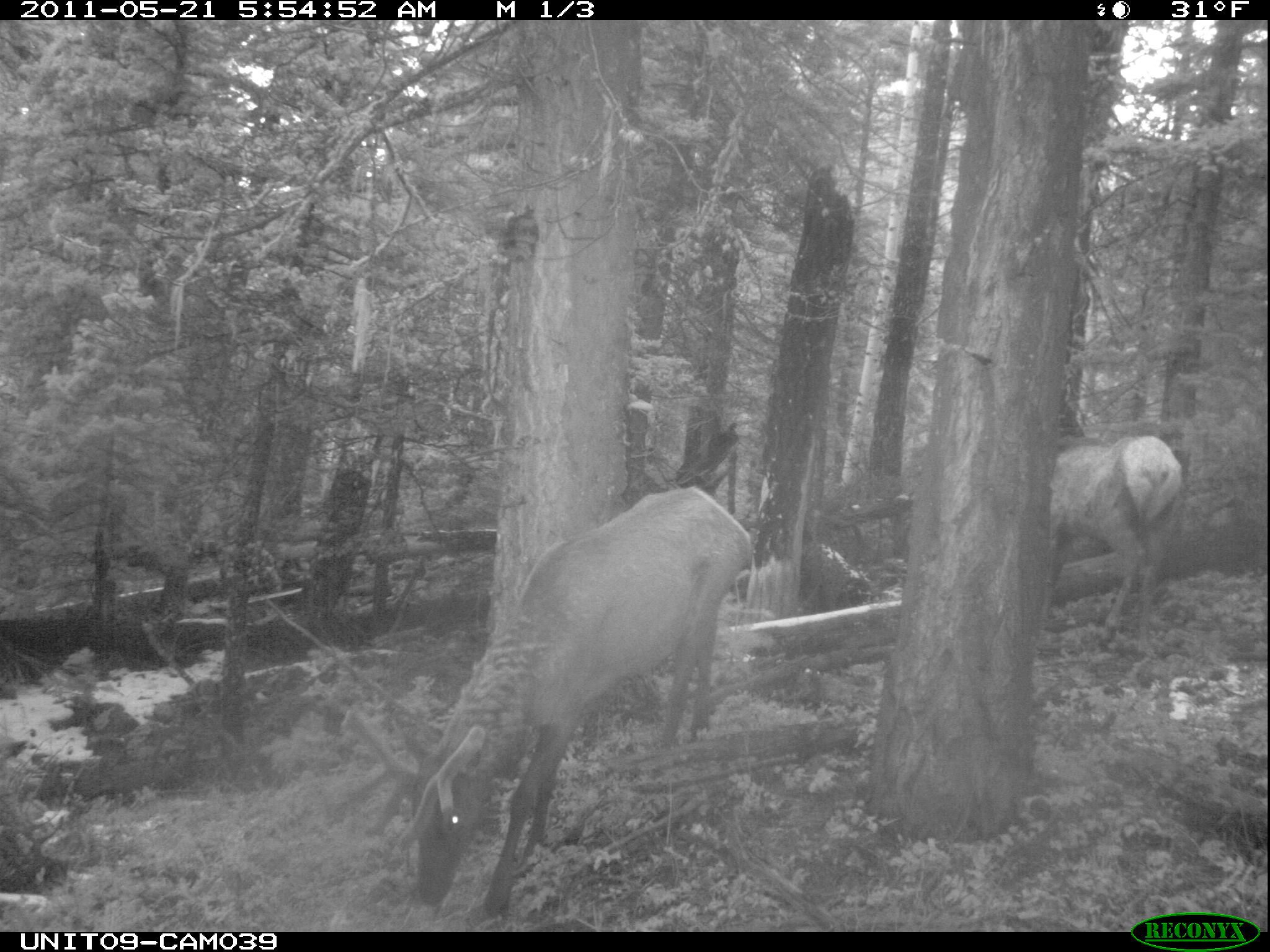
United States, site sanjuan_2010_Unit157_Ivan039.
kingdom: Animalia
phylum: Chordata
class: Mammalia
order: Artiodactyla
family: Cervidae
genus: Cervus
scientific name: Cervus elaphus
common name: red deer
Cervus elaphus (red deer).